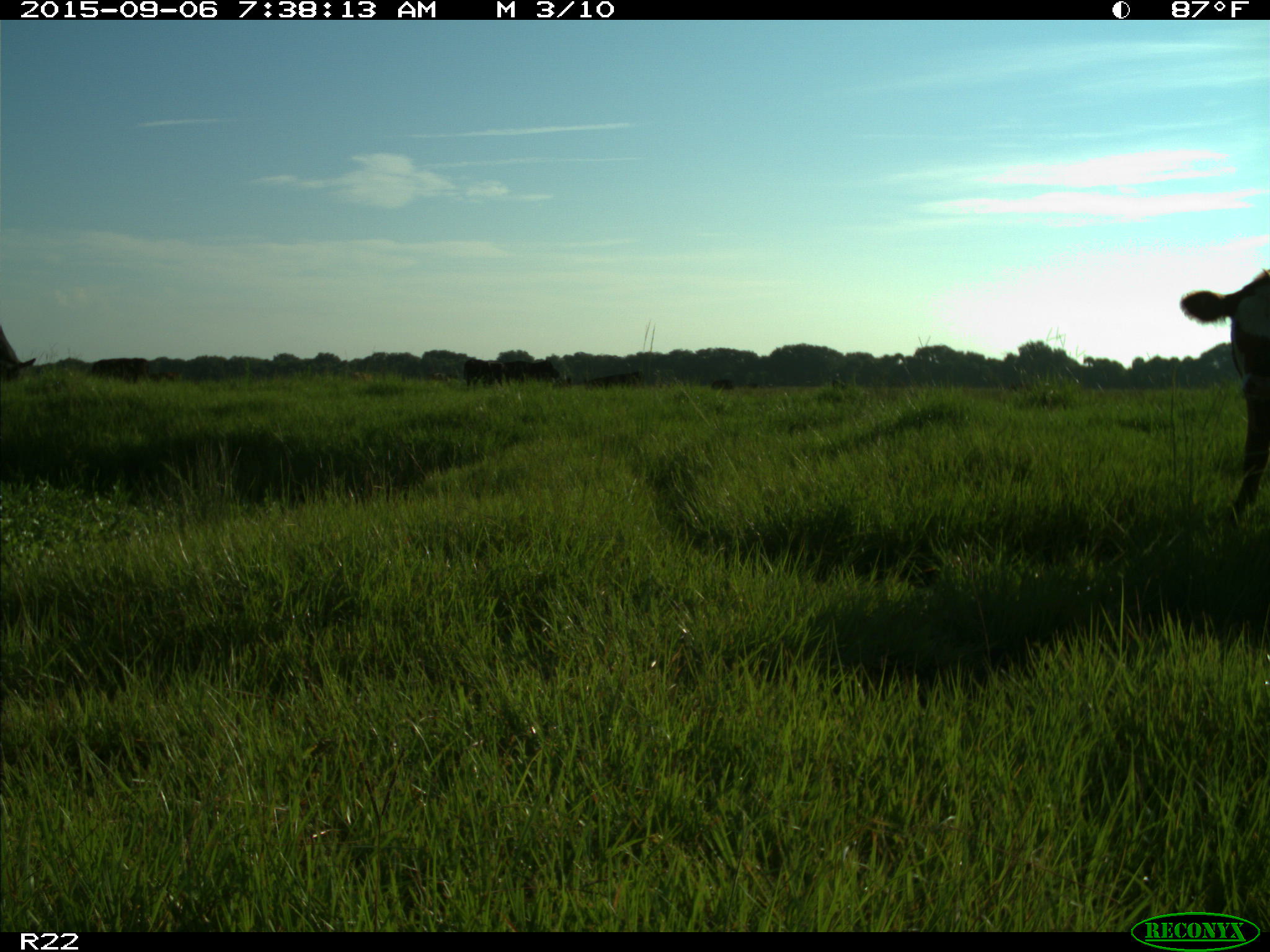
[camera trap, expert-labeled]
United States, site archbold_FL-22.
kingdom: Animalia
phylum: Chordata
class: Mammalia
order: Artiodactyla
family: Bovidae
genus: Bos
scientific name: Bos taurus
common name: domestic cow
Bos taurus (domestic cow).